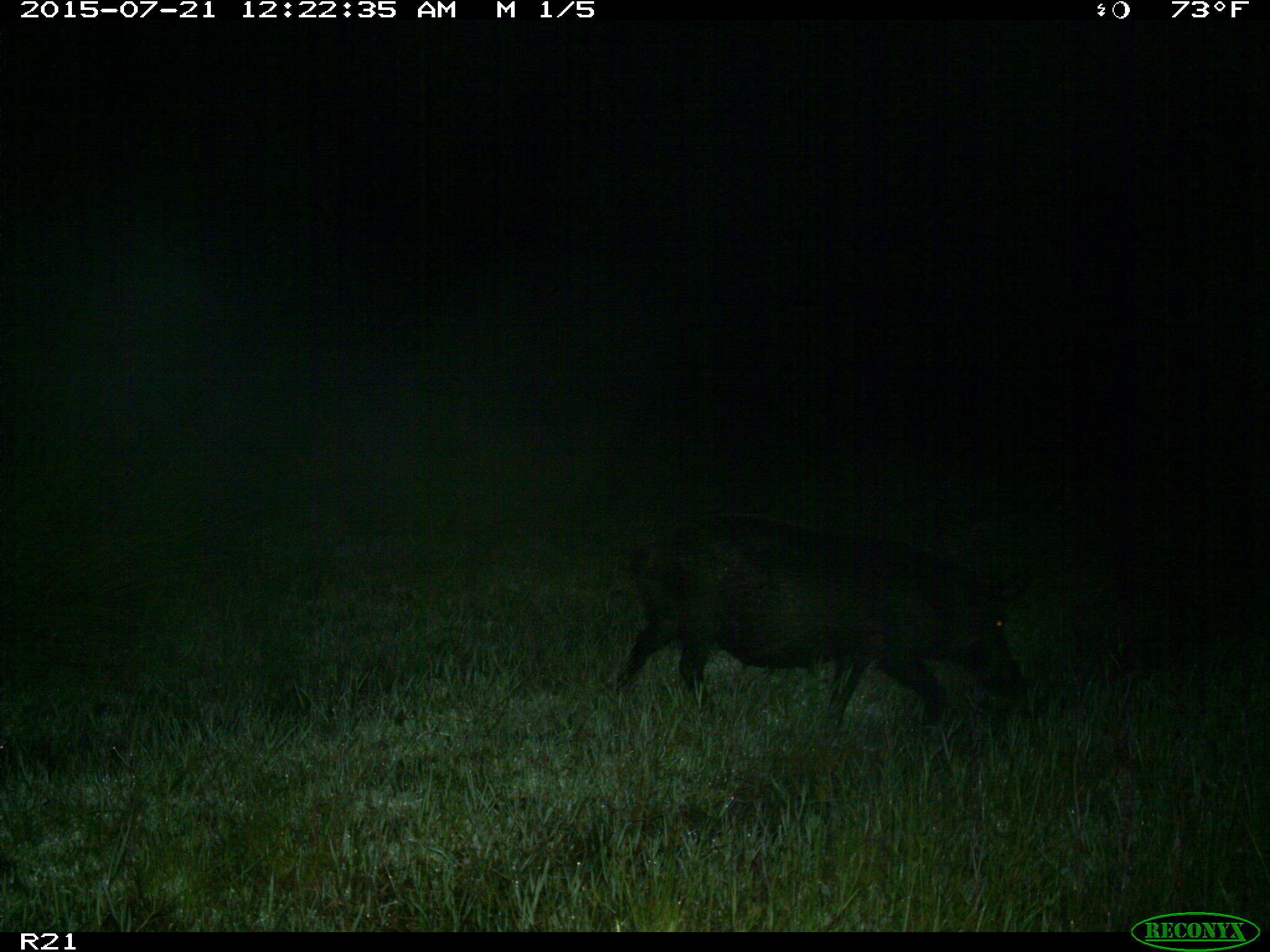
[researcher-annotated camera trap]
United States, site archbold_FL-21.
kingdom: Animalia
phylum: Chordata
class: Mammalia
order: Artiodactyla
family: Suidae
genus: Sus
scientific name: Sus scrofa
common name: wild boar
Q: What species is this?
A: Sus scrofa (wild boar).